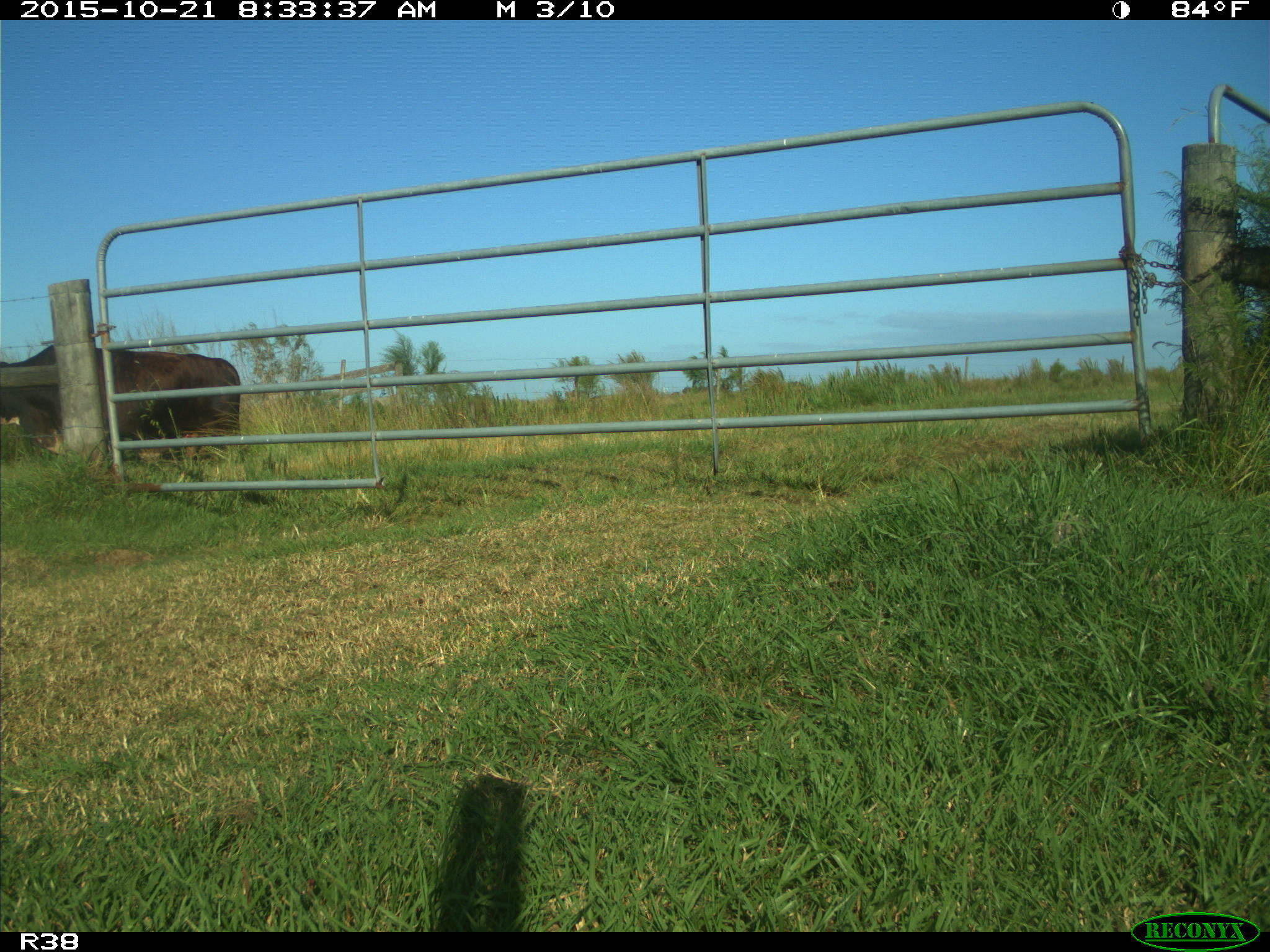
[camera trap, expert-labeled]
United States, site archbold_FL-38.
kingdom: Animalia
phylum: Chordata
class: Mammalia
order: Artiodactyla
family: Bovidae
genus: Bos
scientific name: Bos taurus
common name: domestic cow